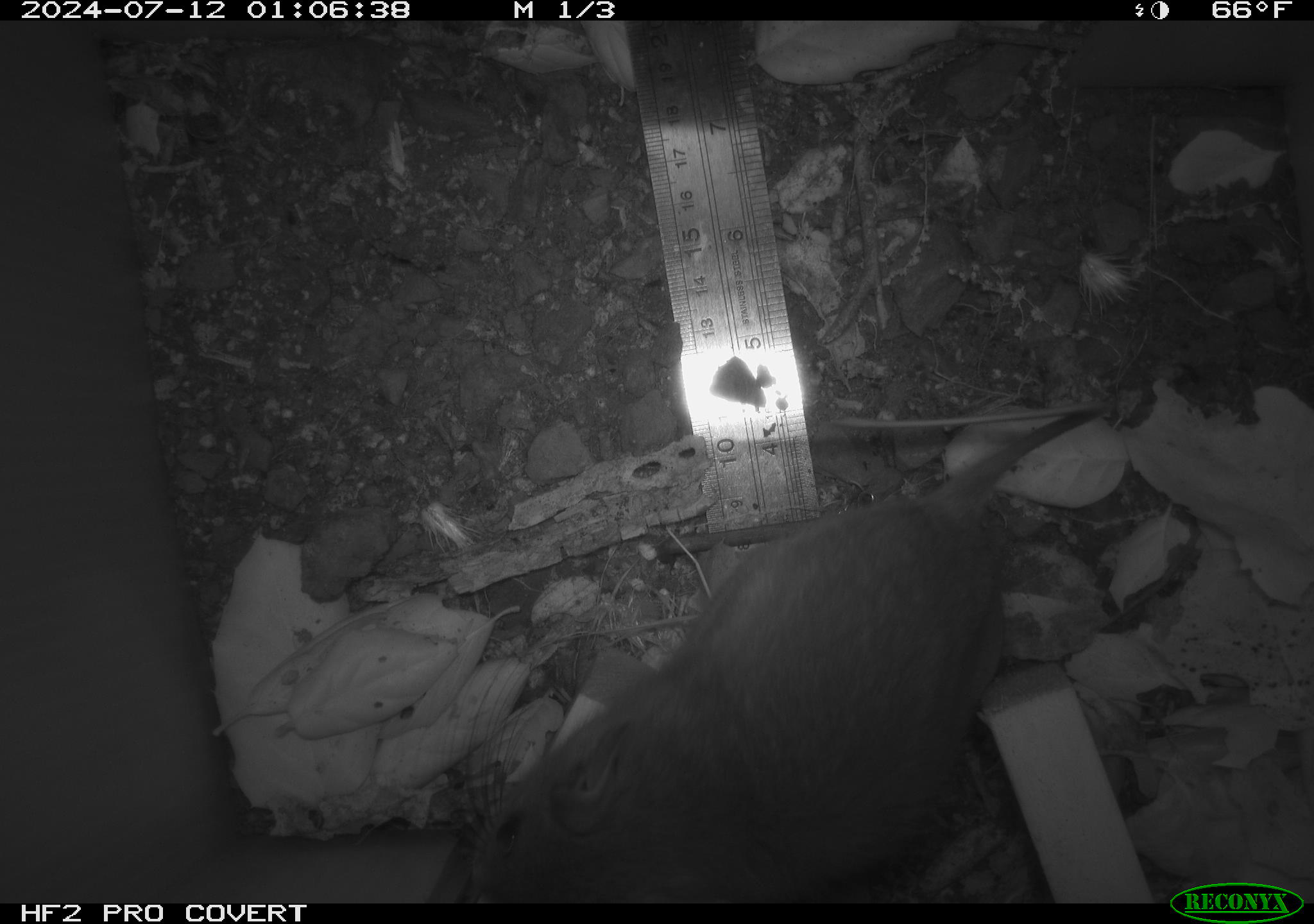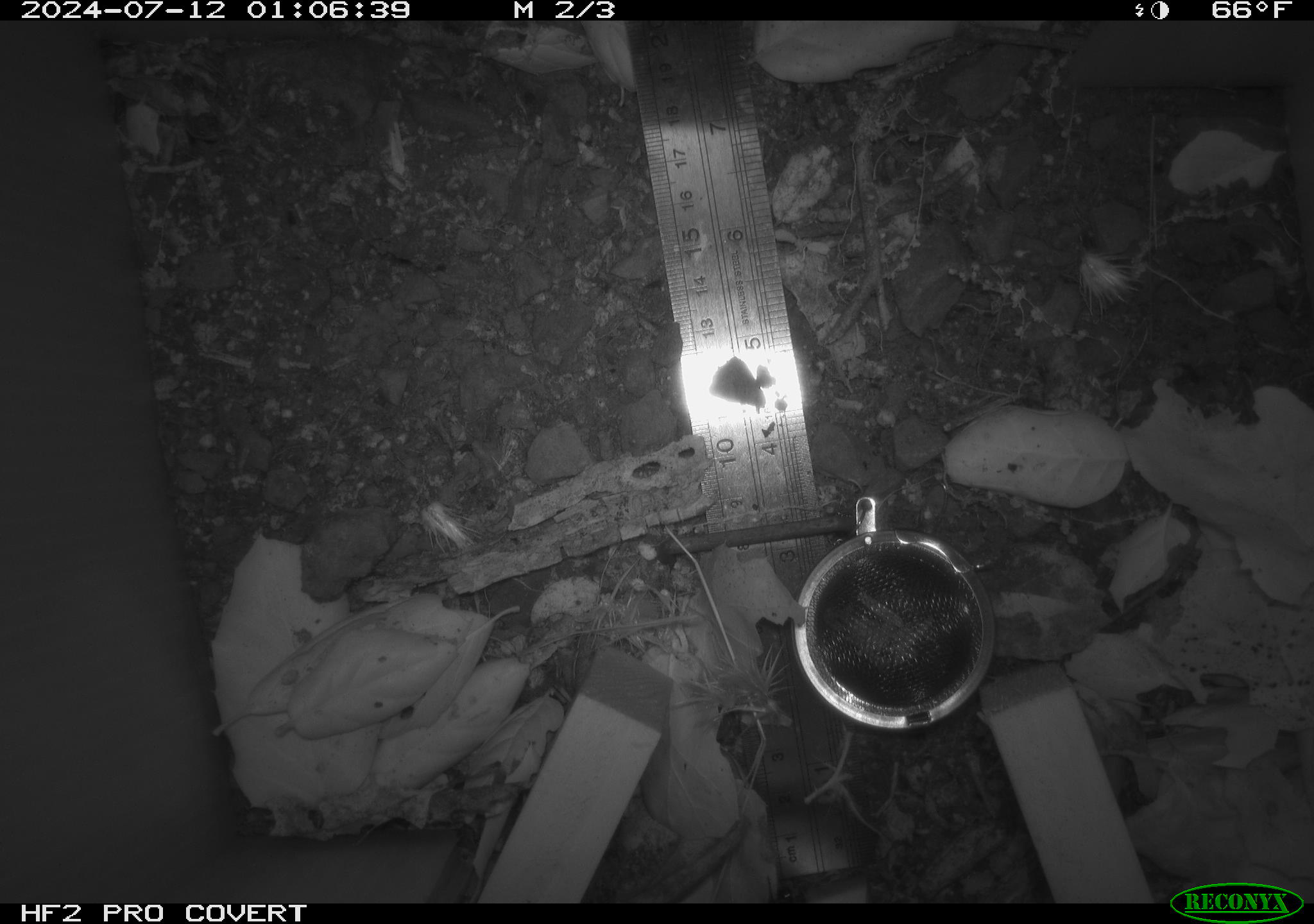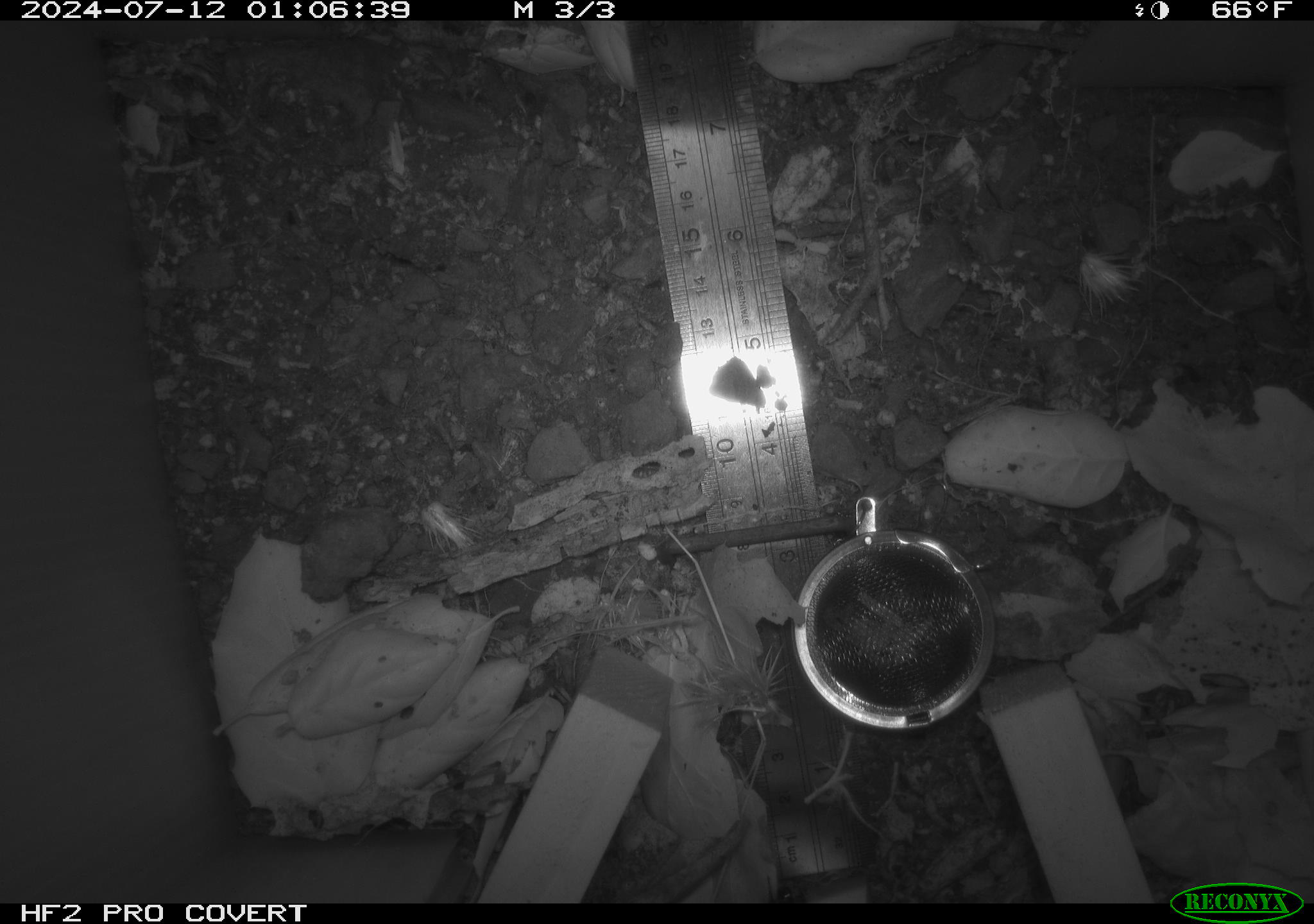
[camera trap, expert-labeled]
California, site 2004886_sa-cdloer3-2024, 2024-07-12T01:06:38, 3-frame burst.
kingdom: Animalia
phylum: Chordata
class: Mammalia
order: Rodentia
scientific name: Rodentia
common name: rodent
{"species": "rodent (Rodentia)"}